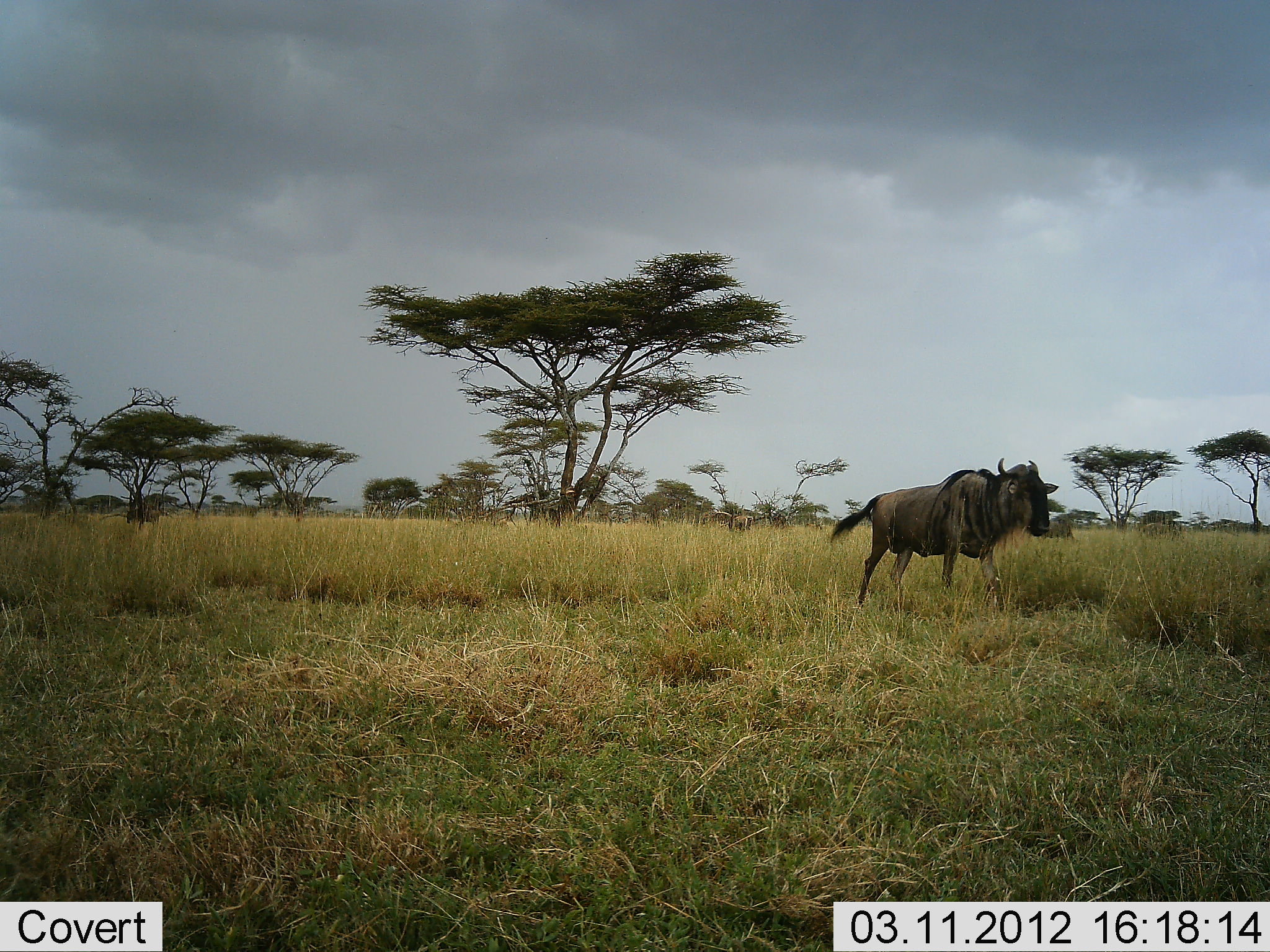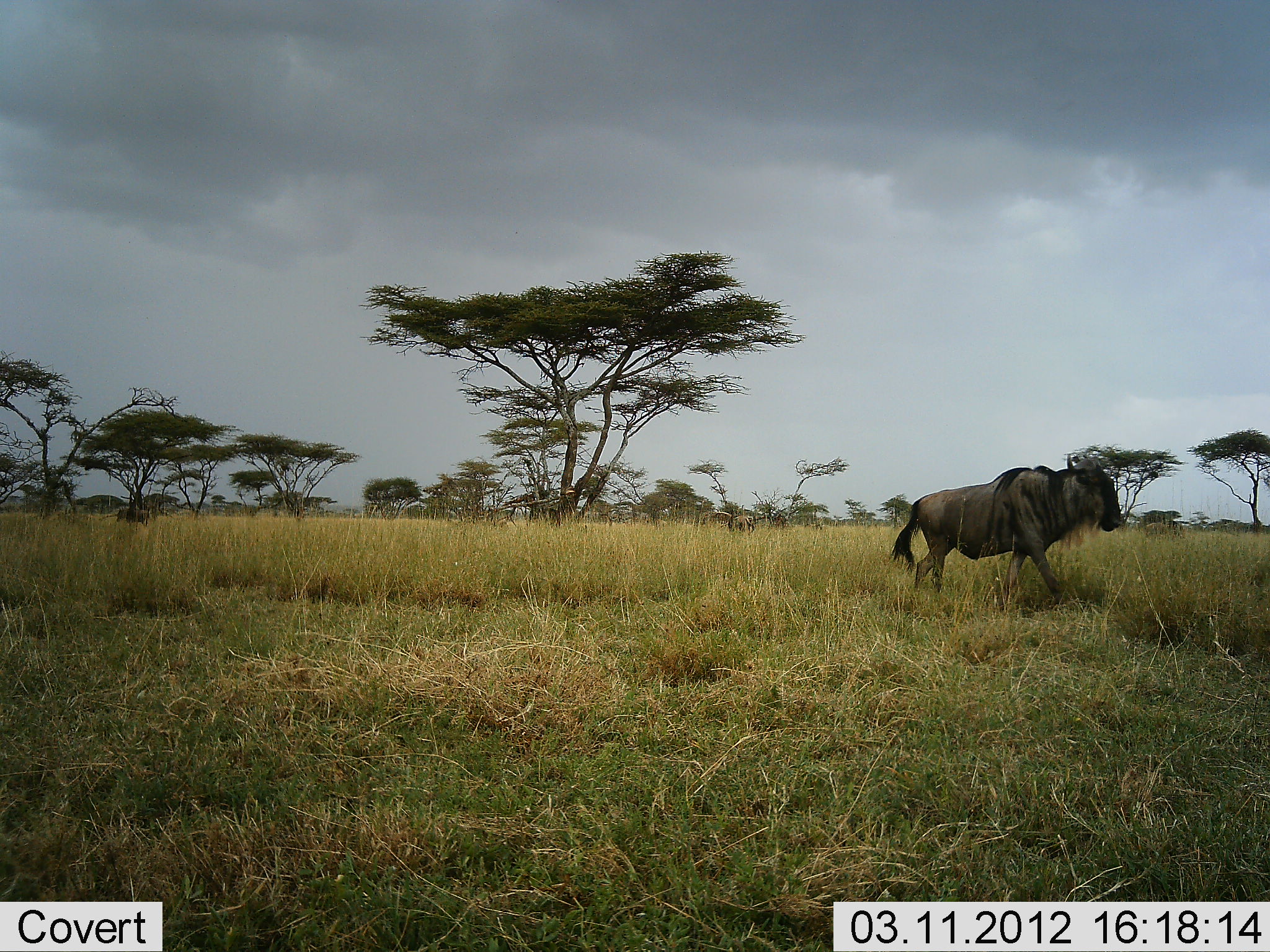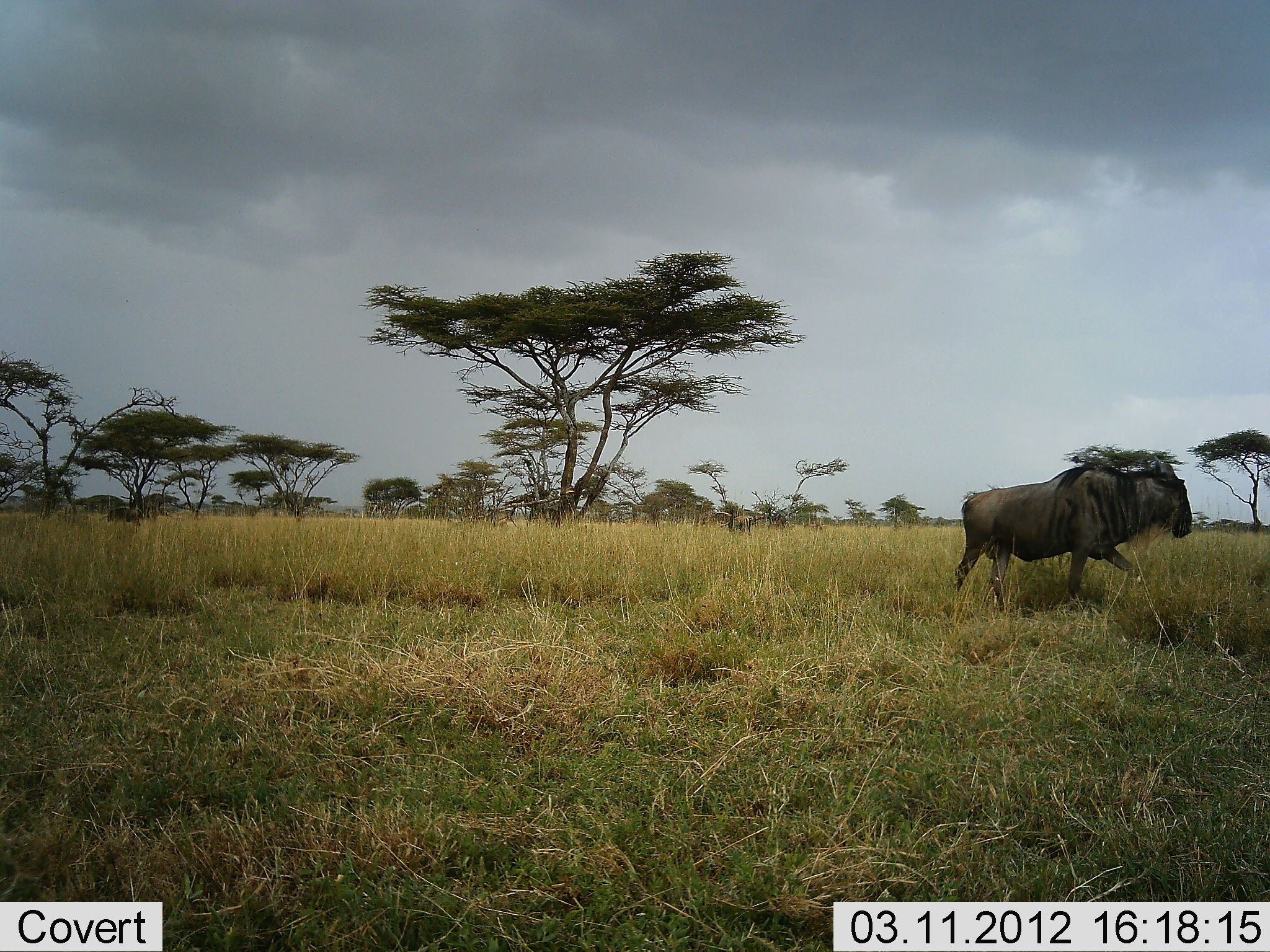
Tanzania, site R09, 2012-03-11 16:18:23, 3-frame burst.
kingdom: Animalia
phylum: Chordata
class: Mammalia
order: Artiodactyla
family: Bovidae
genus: Connochaetes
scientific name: Connochaetes taurinus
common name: blue wildebeest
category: wildebeest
Wildebeest (blue wildebeest) (Connochaetes taurinus), count 2. Behavior (volunteer vote fractions): standing 19%, resting 0%, moving 100%, interacting 0%. Young present (vote fraction): 0%. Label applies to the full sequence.